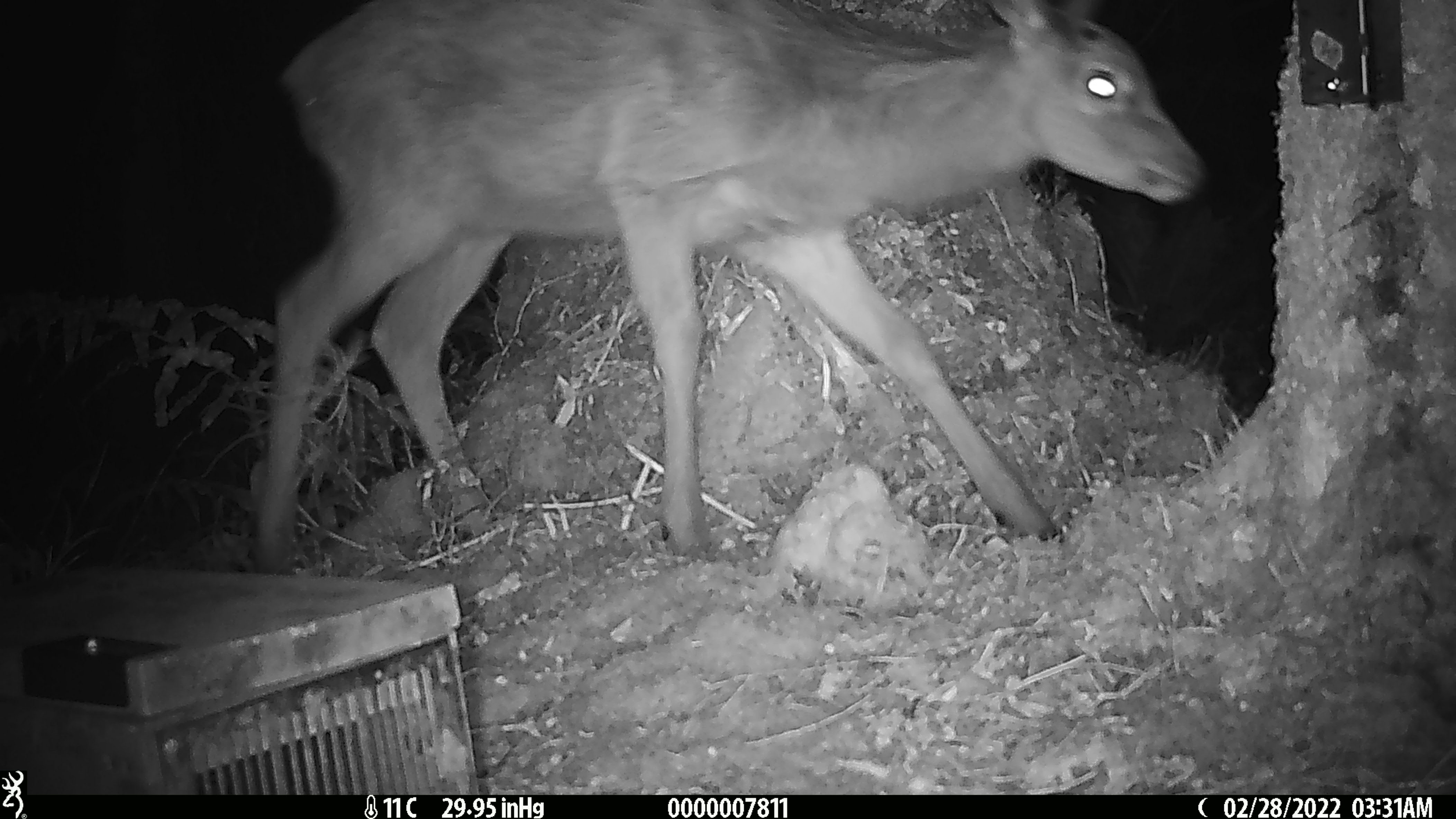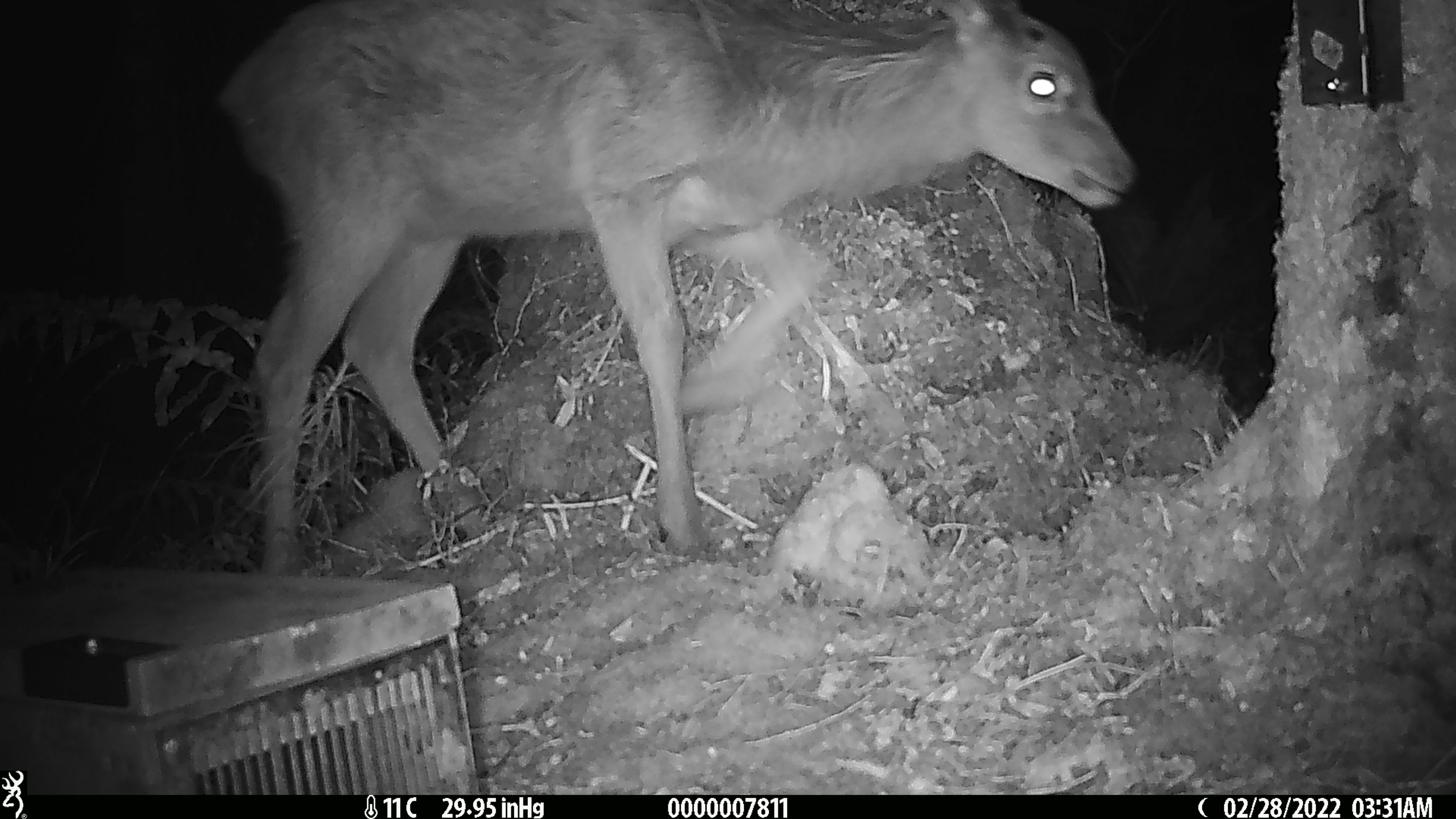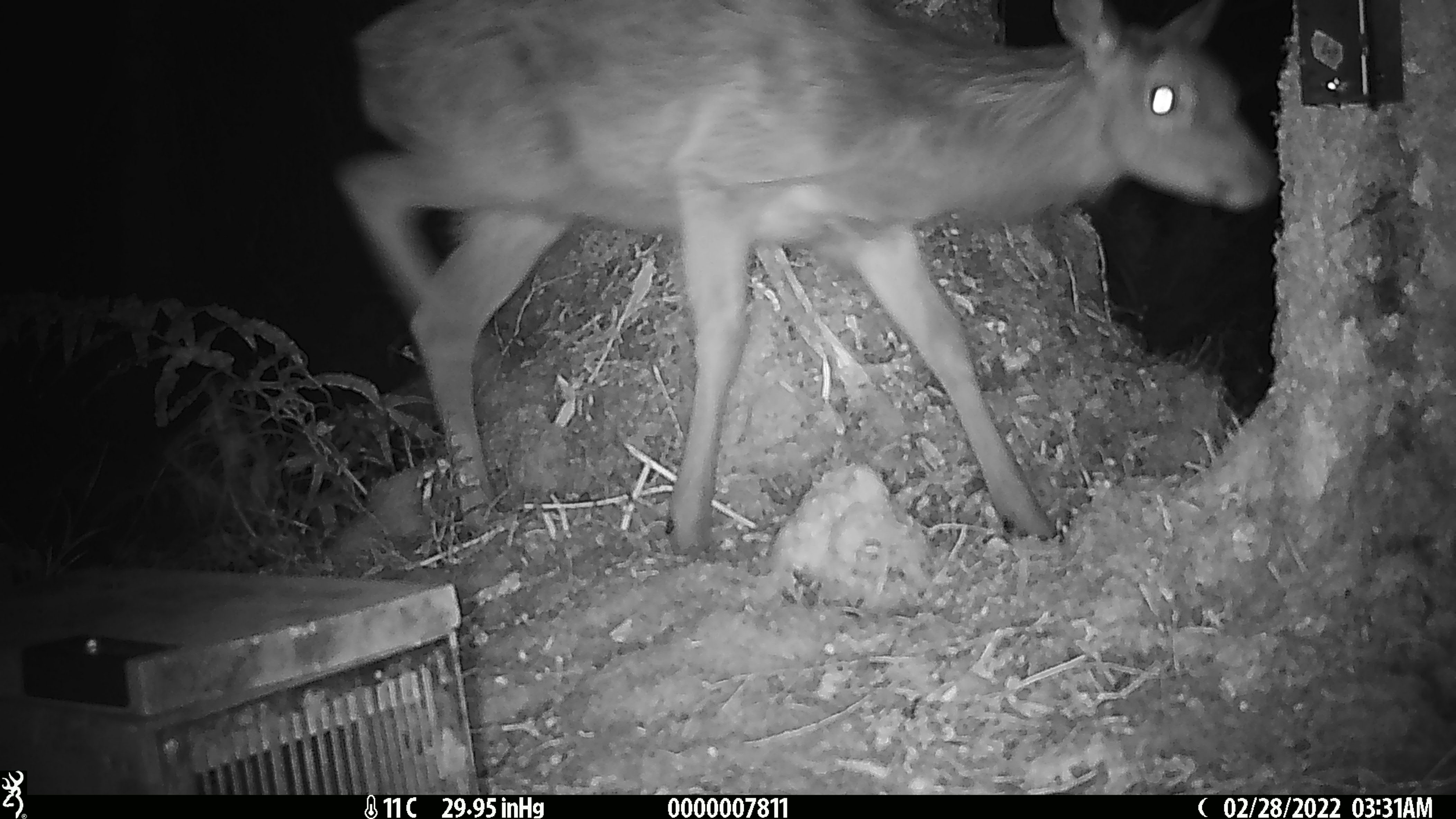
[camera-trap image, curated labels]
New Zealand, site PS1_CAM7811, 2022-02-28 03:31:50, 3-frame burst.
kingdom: Animalia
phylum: Chordata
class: Mammalia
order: Artiodactyla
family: Cervidae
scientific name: Cervidae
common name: deer